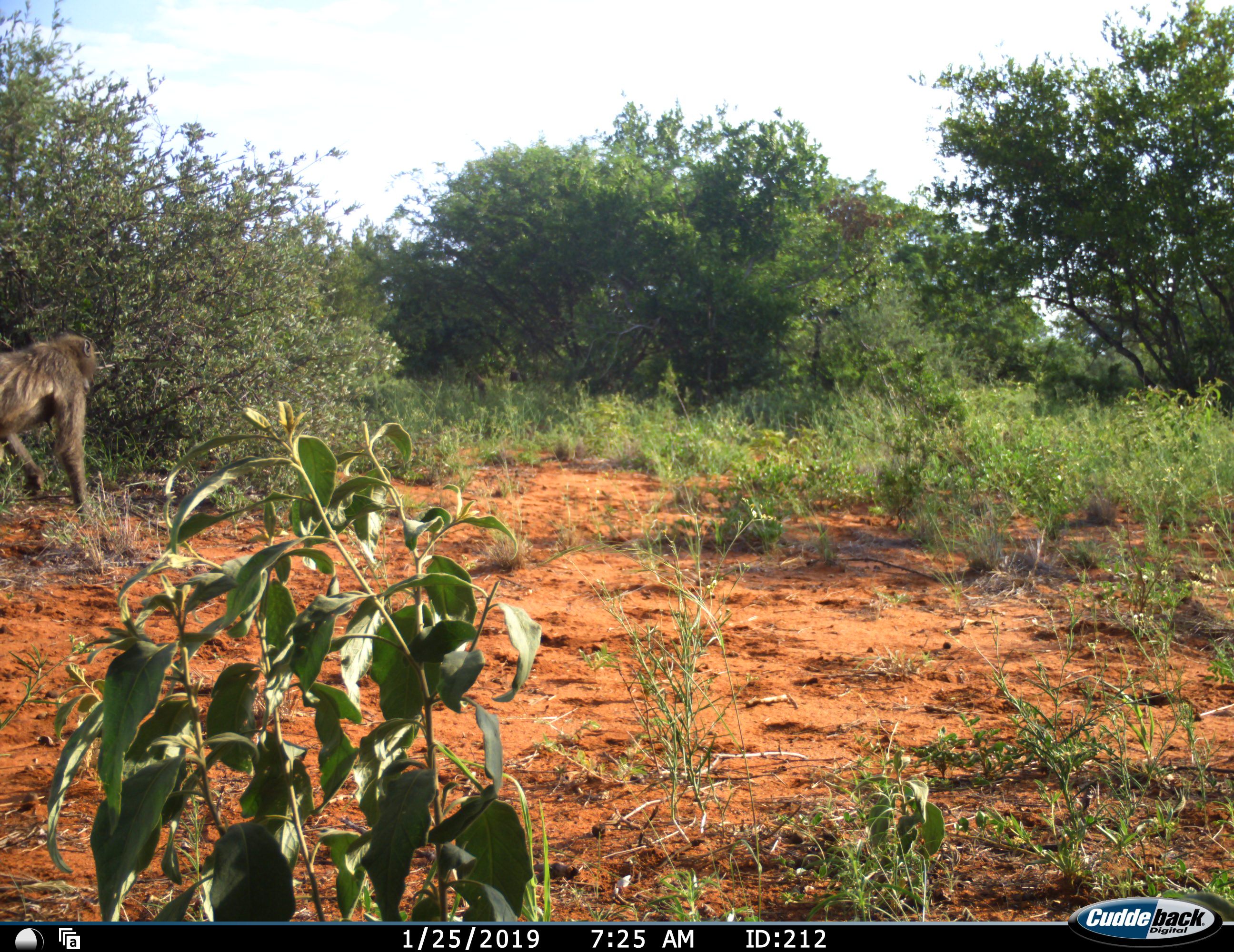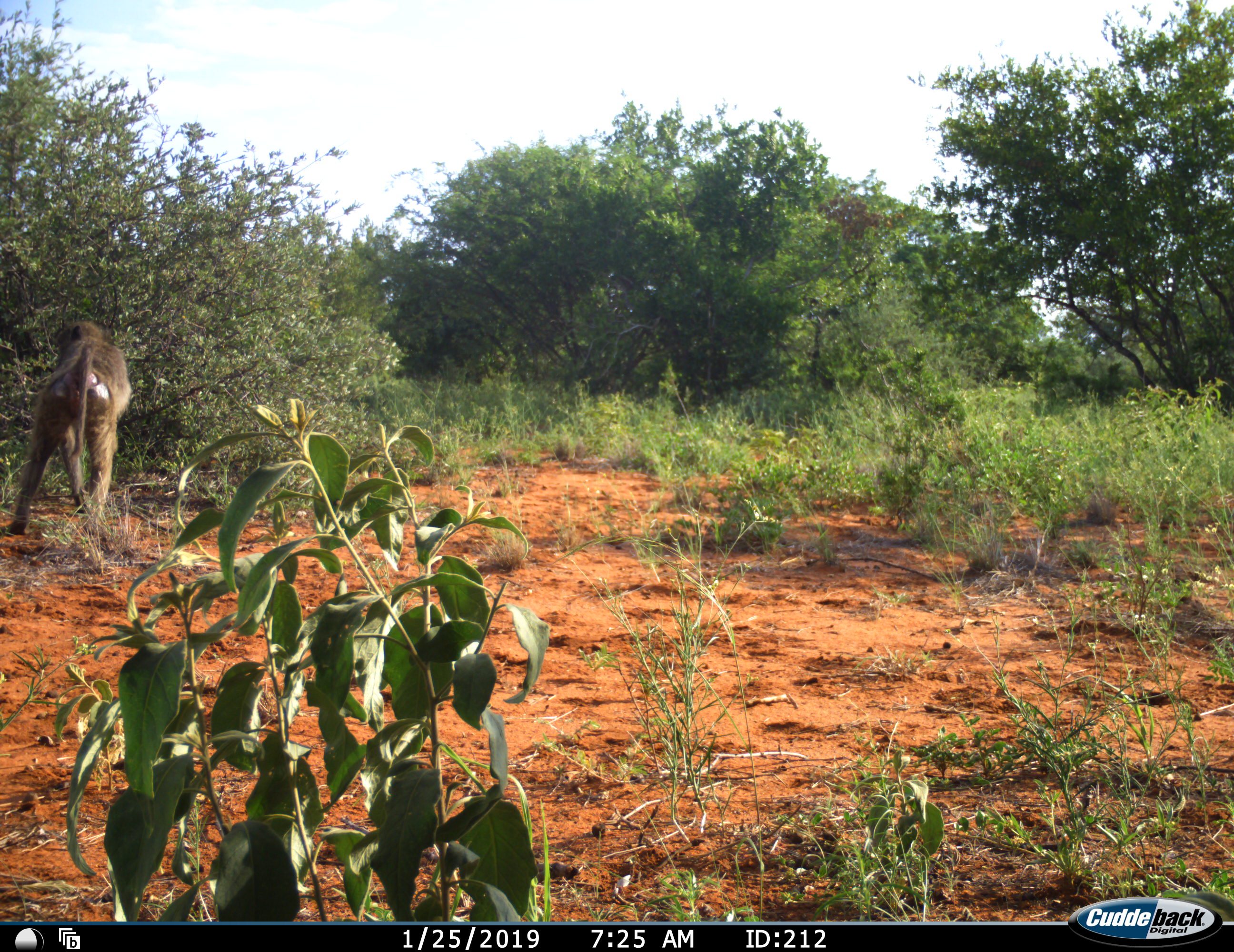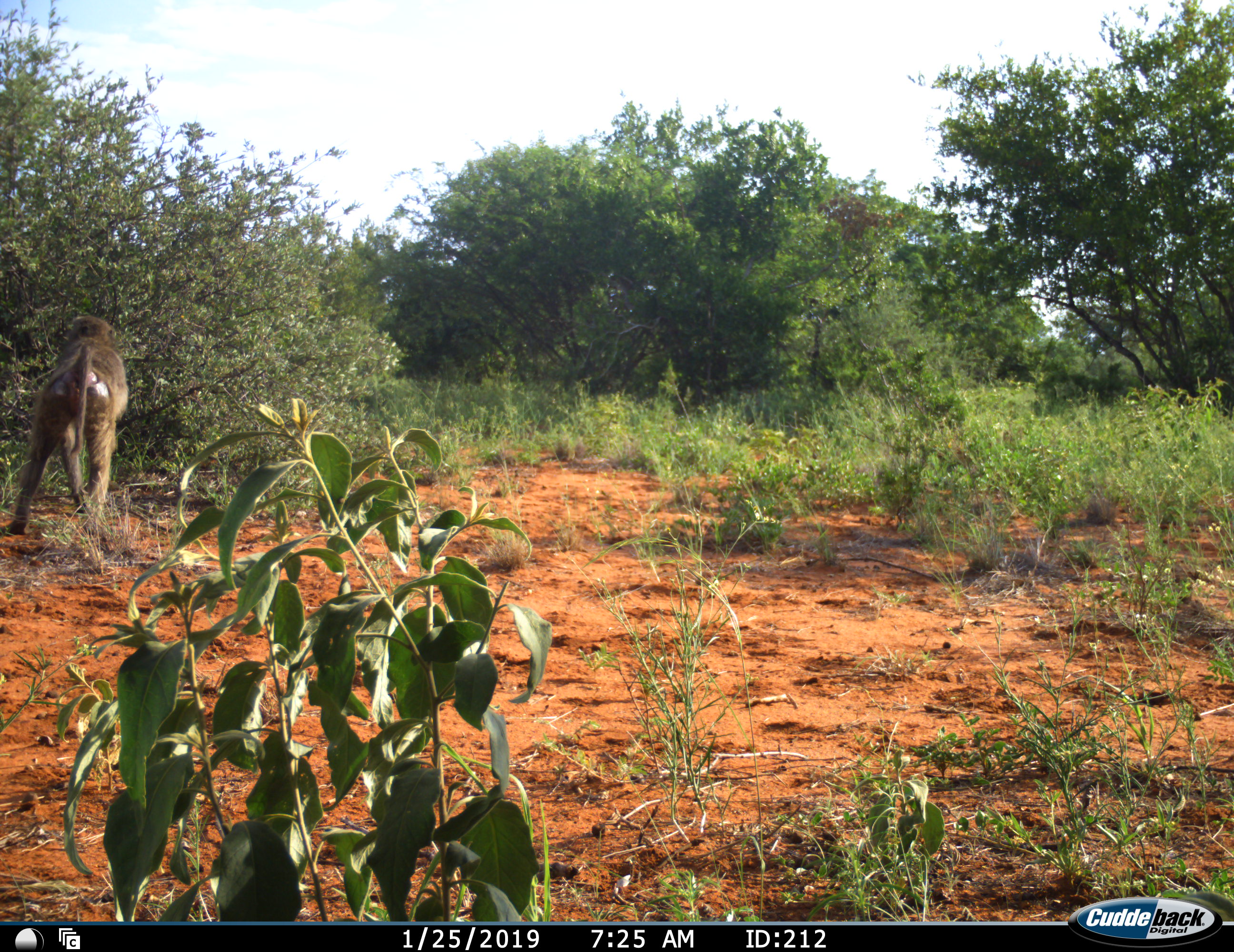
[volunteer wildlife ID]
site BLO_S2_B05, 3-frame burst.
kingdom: Animalia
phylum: Chordata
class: Mammalia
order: Primates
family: Cercopithecidae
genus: Papio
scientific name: Papio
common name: baboon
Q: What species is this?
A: Baboon (Papio).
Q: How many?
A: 1.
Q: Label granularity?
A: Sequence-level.